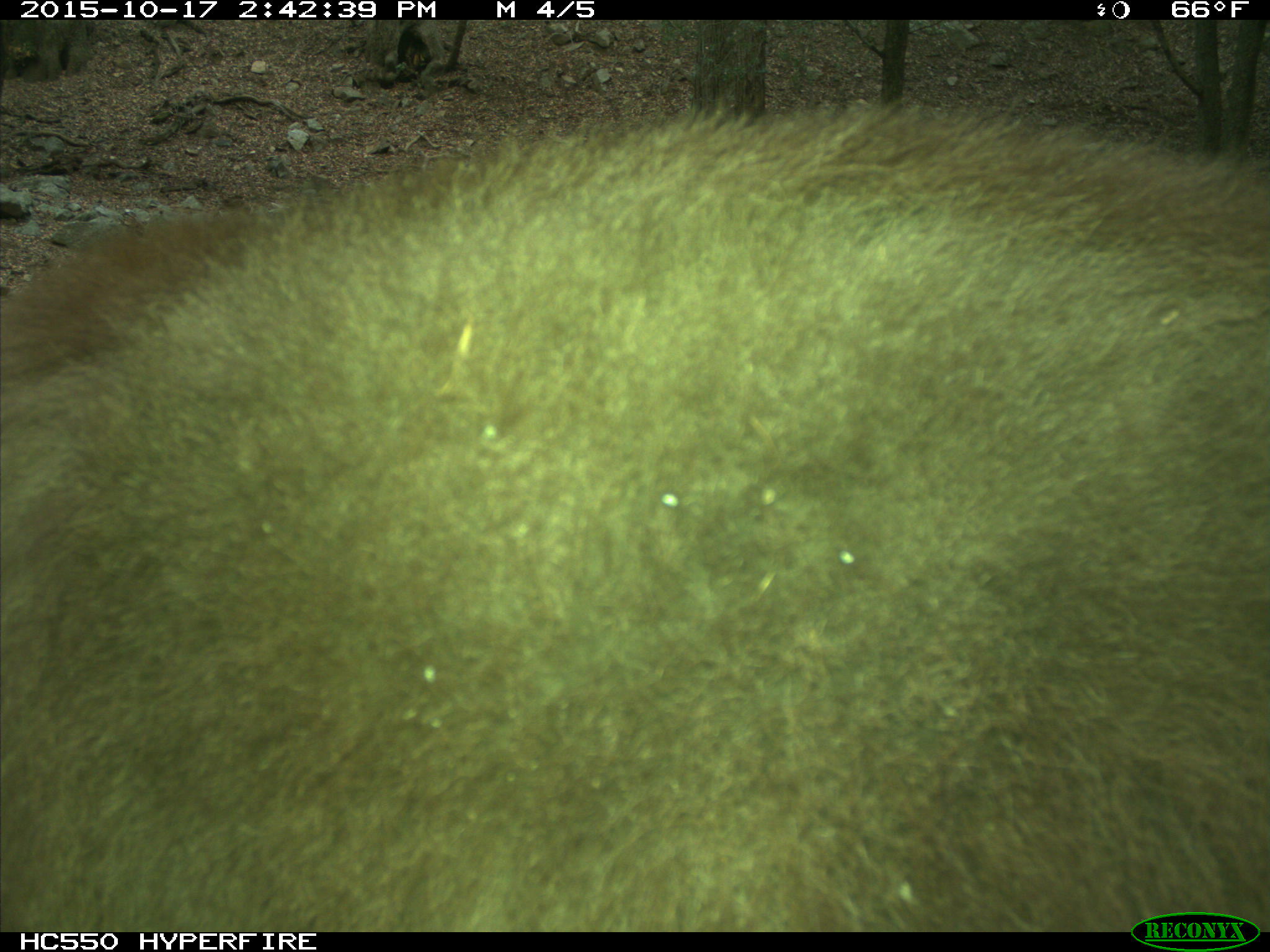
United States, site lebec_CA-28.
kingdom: Animalia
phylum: Chordata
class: Mammalia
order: Carnivora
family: Ursidae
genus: Ursus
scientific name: Ursus americanus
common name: american black bear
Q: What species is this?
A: Ursus americanus (american black bear).